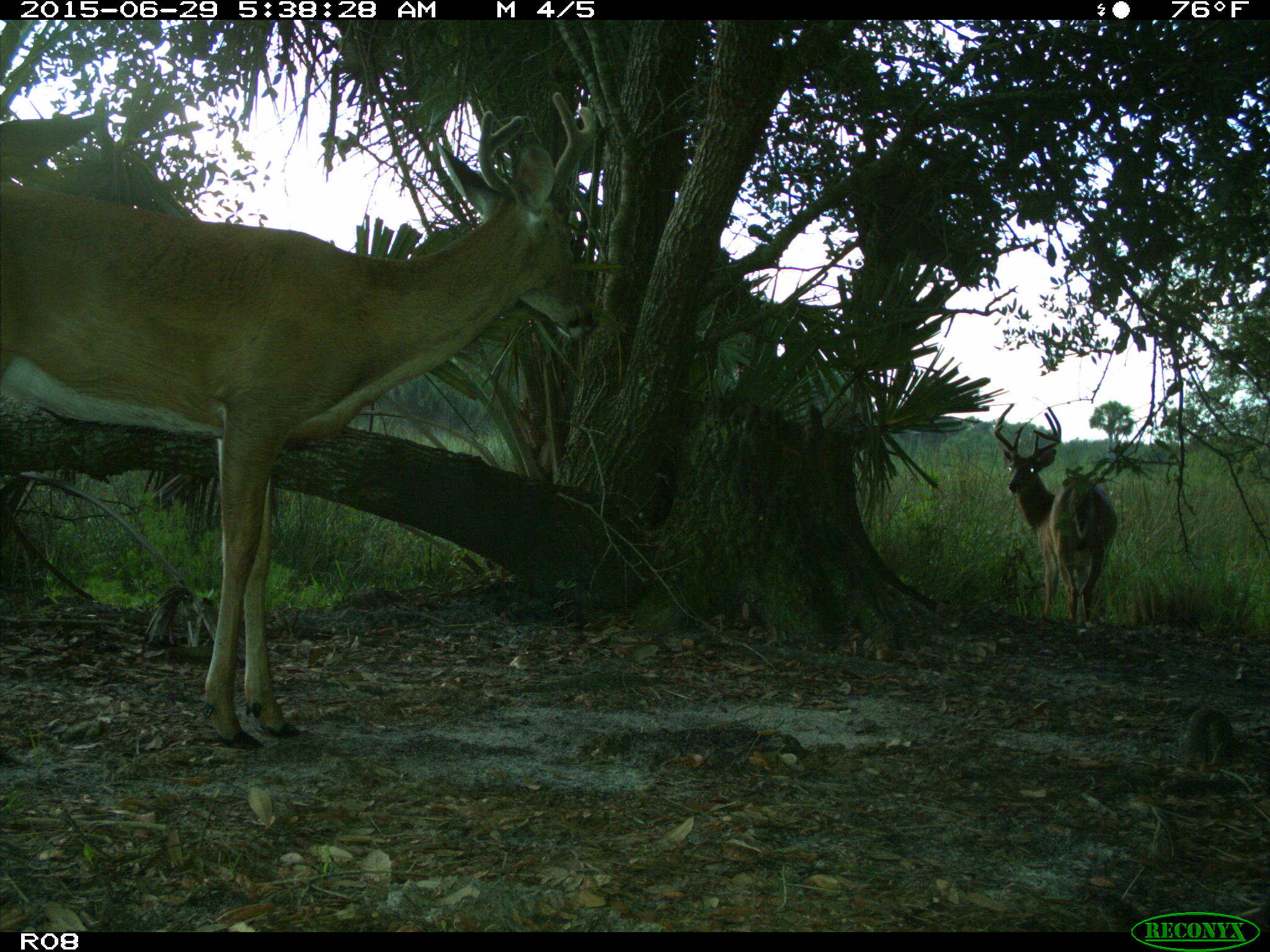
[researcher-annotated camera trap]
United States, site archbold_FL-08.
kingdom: Animalia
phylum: Chordata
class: Mammalia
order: Artiodactyla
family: Cervidae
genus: Odocoileus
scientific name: Odocoileus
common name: deer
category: unidentified deer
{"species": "unidentified deer (deer) (Odocoileus)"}